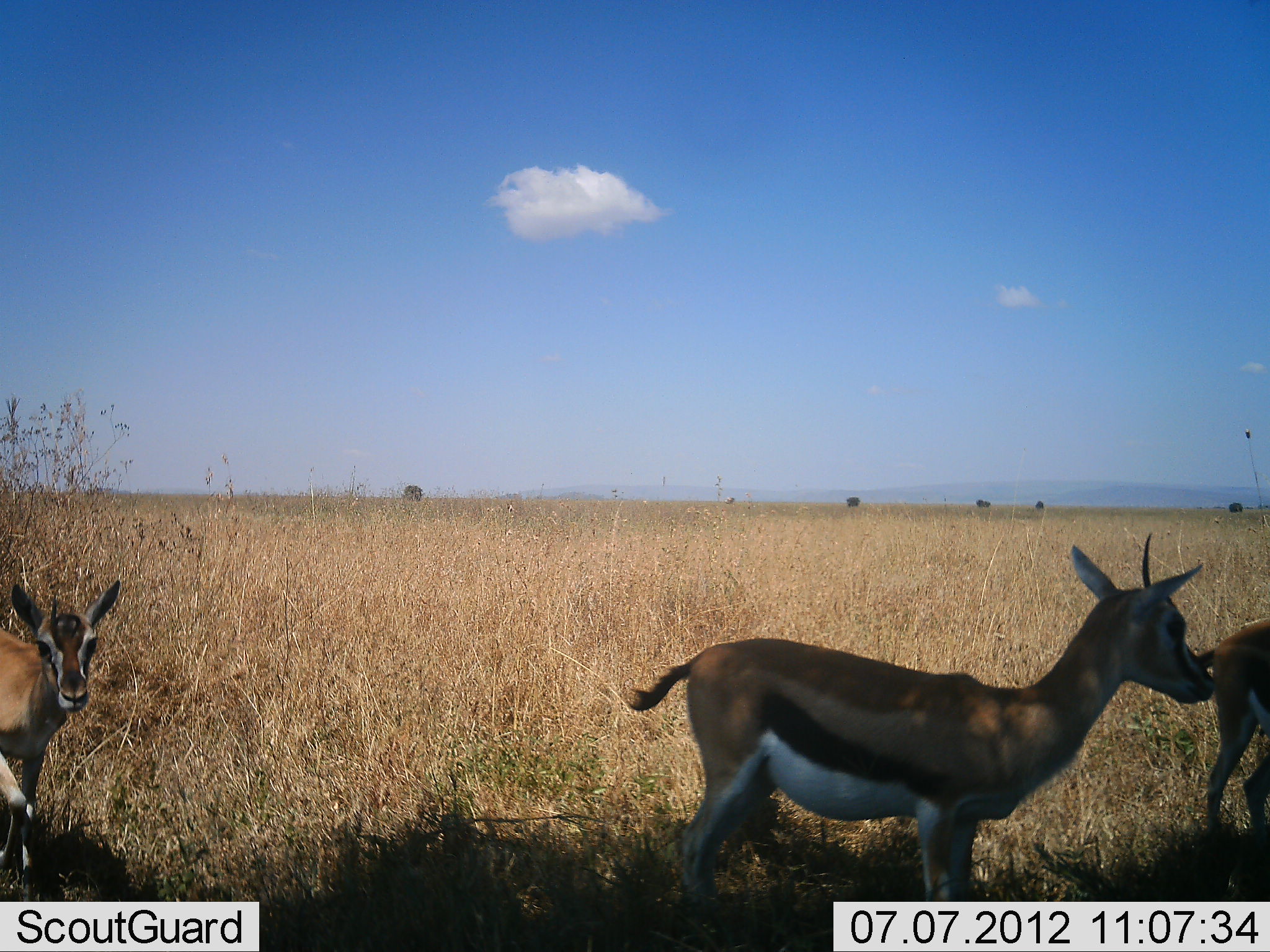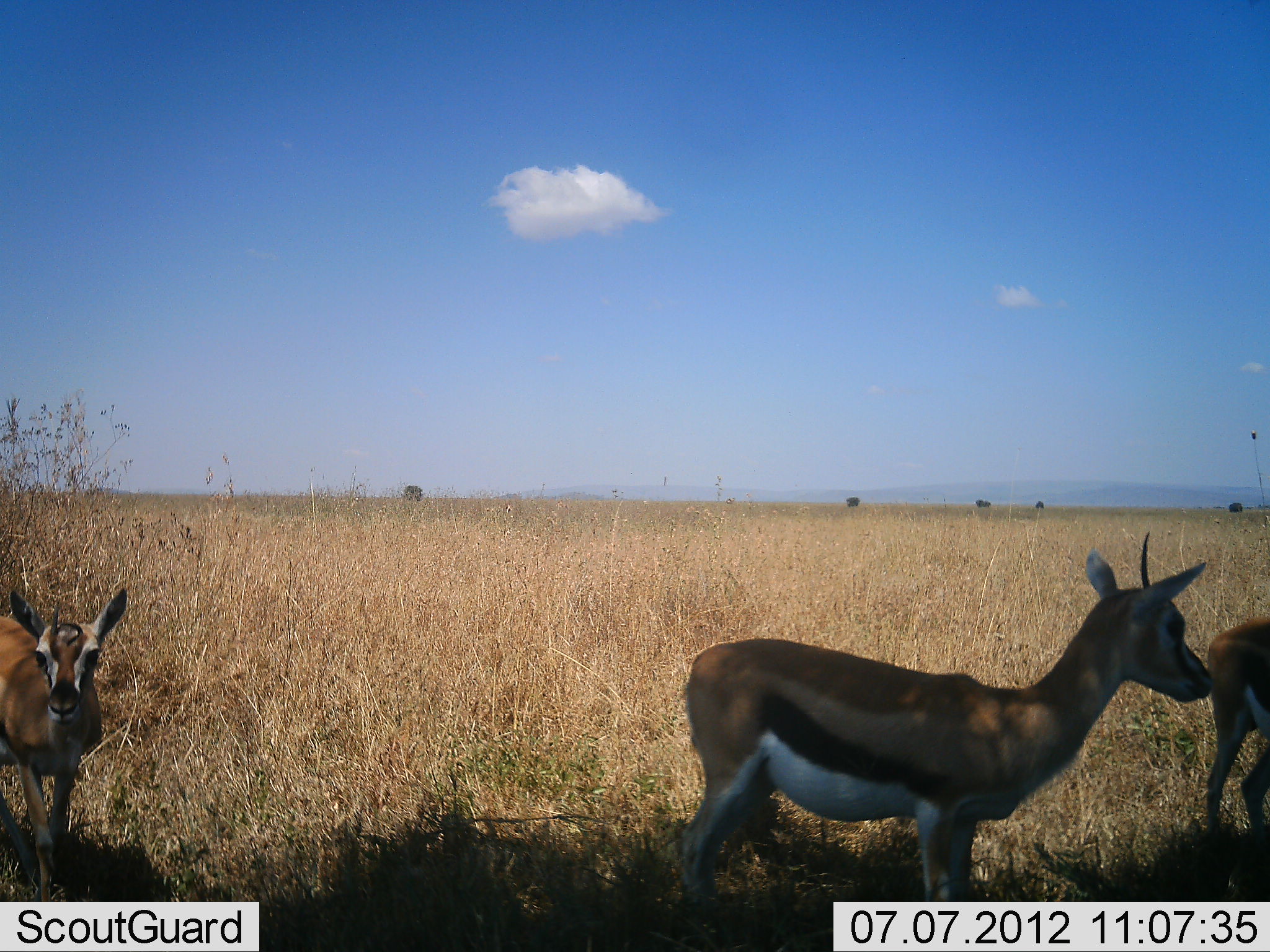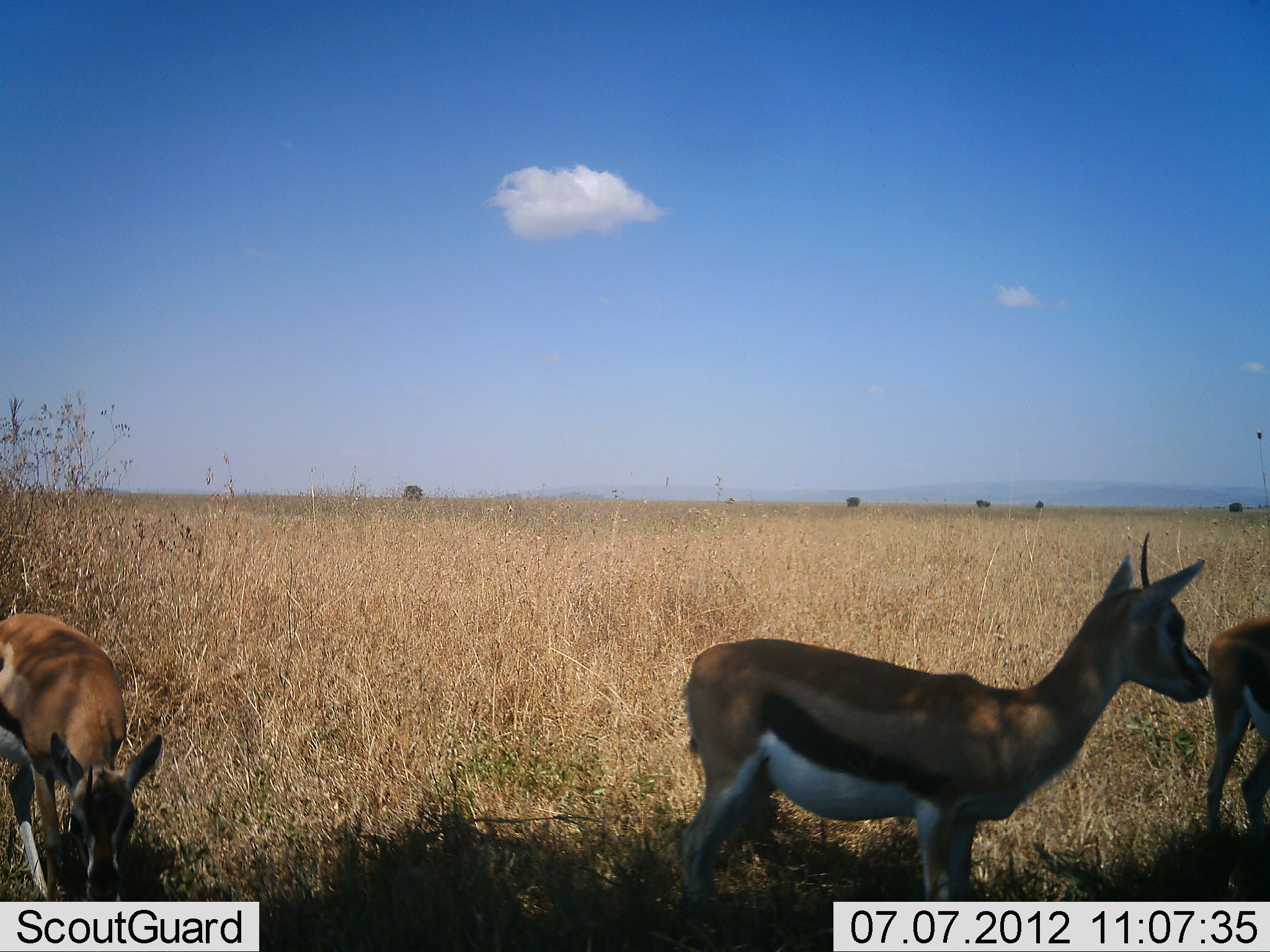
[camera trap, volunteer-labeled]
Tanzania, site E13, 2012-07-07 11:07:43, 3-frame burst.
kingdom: Animalia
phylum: Chordata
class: Mammalia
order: Artiodactyla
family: Bovidae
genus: Eudorcas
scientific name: Eudorcas thomsonii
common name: thomson's gazelle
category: gazellethomsons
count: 3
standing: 100%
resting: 0%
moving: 20%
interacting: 0%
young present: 20%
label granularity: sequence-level